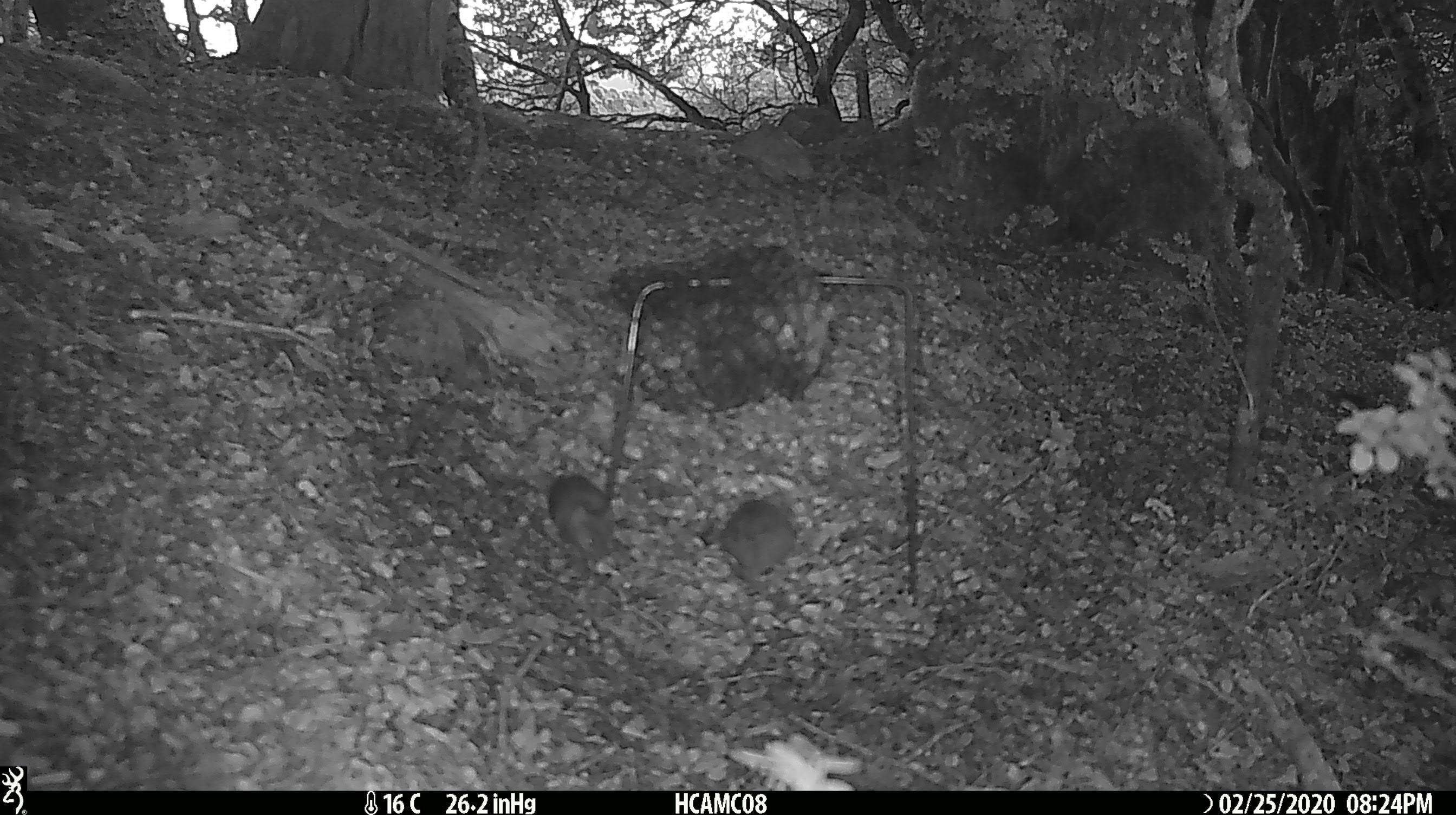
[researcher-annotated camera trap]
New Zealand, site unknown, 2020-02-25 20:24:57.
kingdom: Animalia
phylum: Chordata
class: Mammalia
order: Rodentia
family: Muridae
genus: Mus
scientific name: Mus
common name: mouse